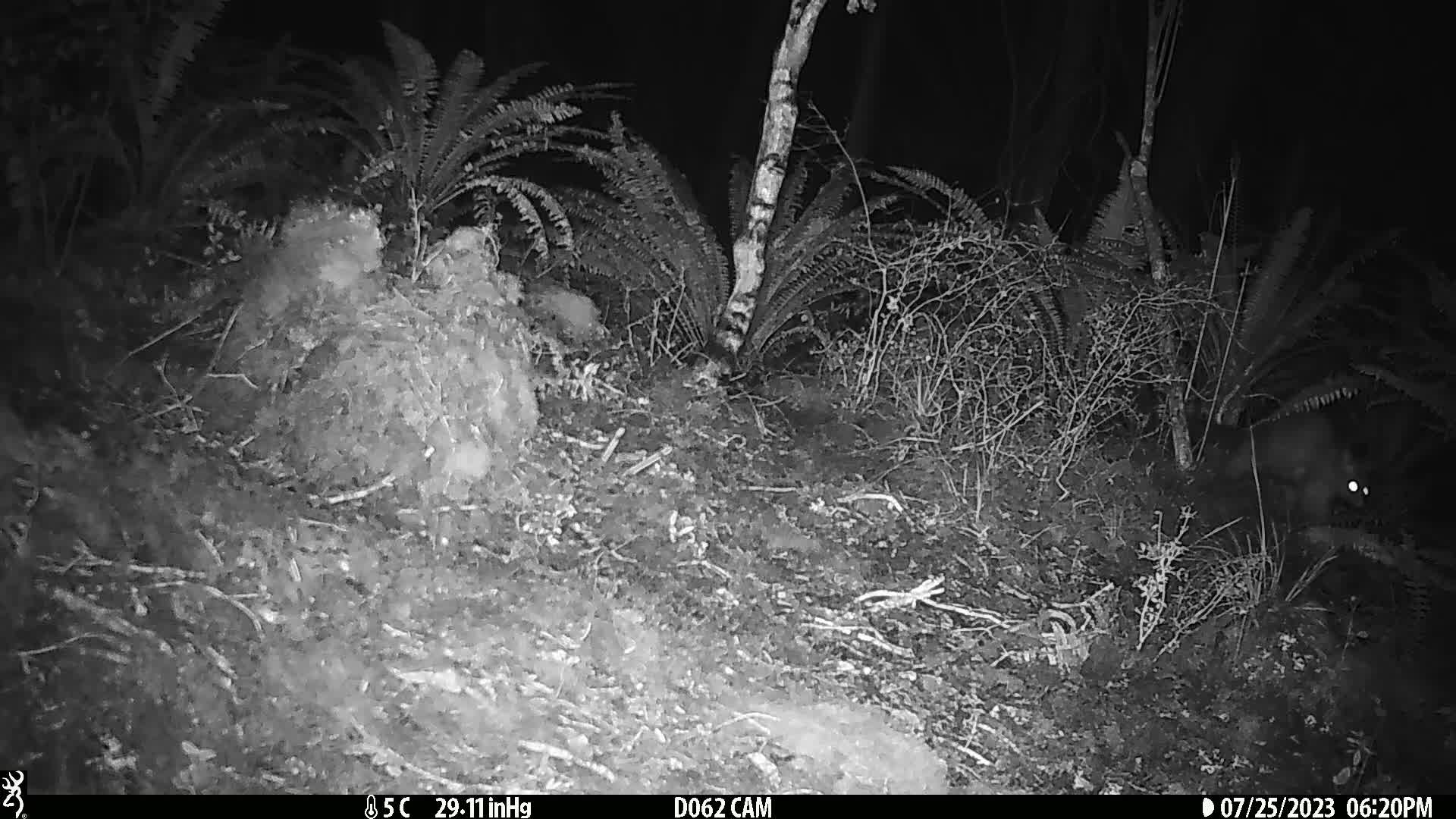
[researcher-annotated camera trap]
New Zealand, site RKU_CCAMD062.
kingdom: Animalia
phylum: Chordata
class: Mammalia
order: Diprotodontia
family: Phalangeridae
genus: Trichosurus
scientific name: Trichosurus vulpecula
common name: common brushtail possum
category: possum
Possum (common brushtail possum) (Trichosurus vulpecula).